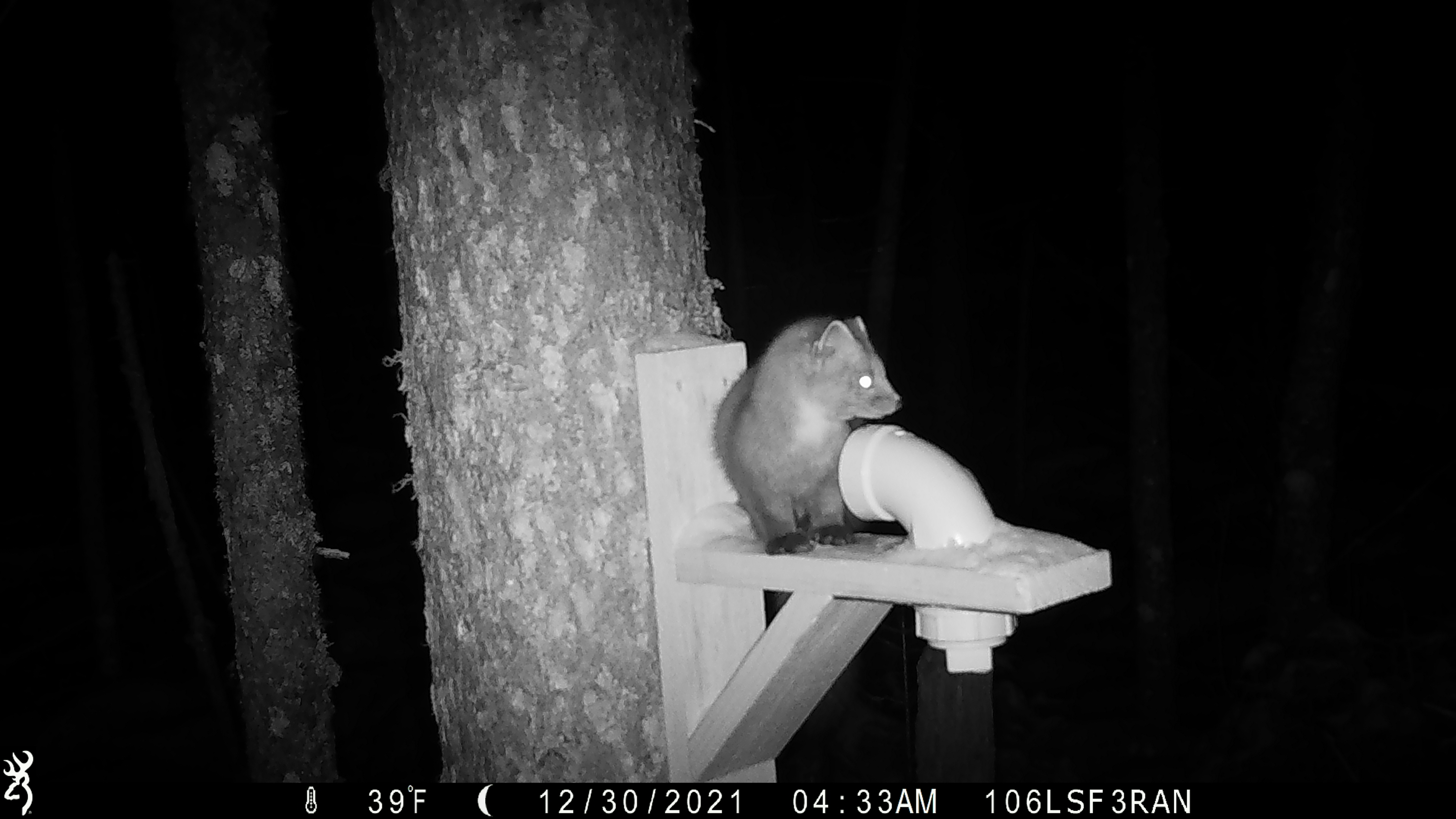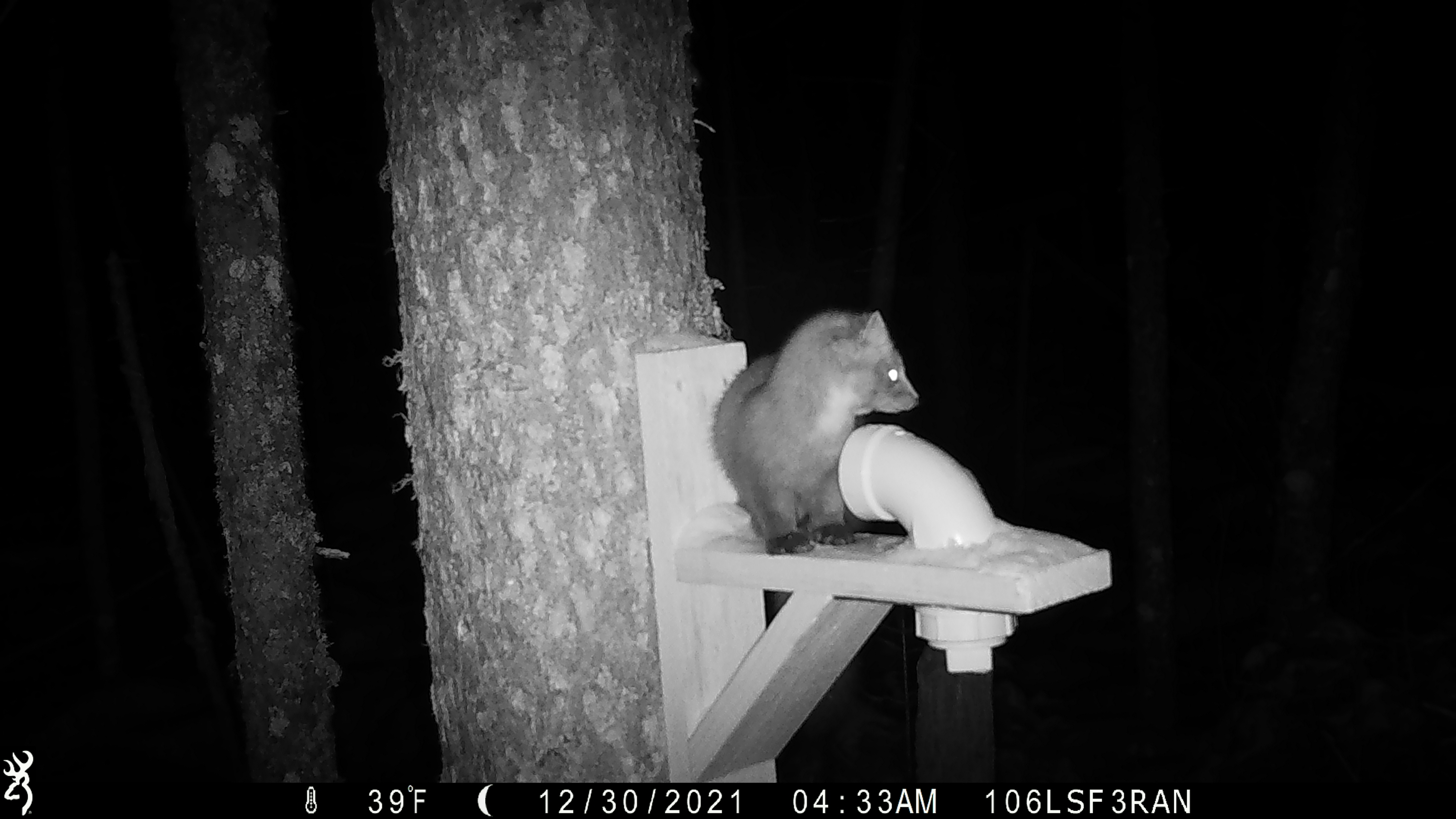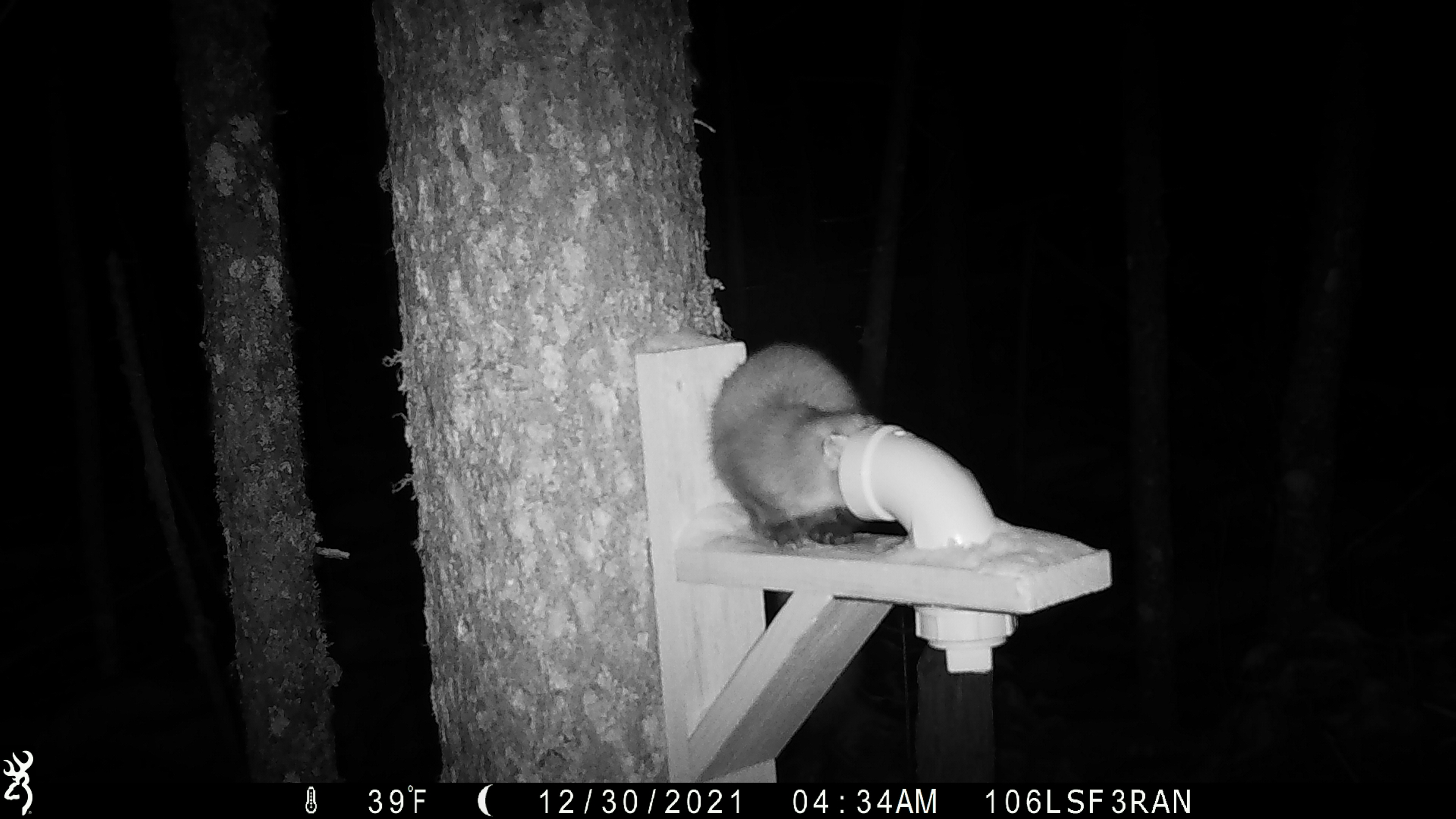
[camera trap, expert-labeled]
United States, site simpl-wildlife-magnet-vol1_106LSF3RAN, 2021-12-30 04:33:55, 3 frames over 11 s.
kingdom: Animalia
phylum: Chordata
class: Mammalia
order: Carnivora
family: Mustelidae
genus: Martes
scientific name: Martes americana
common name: american marten